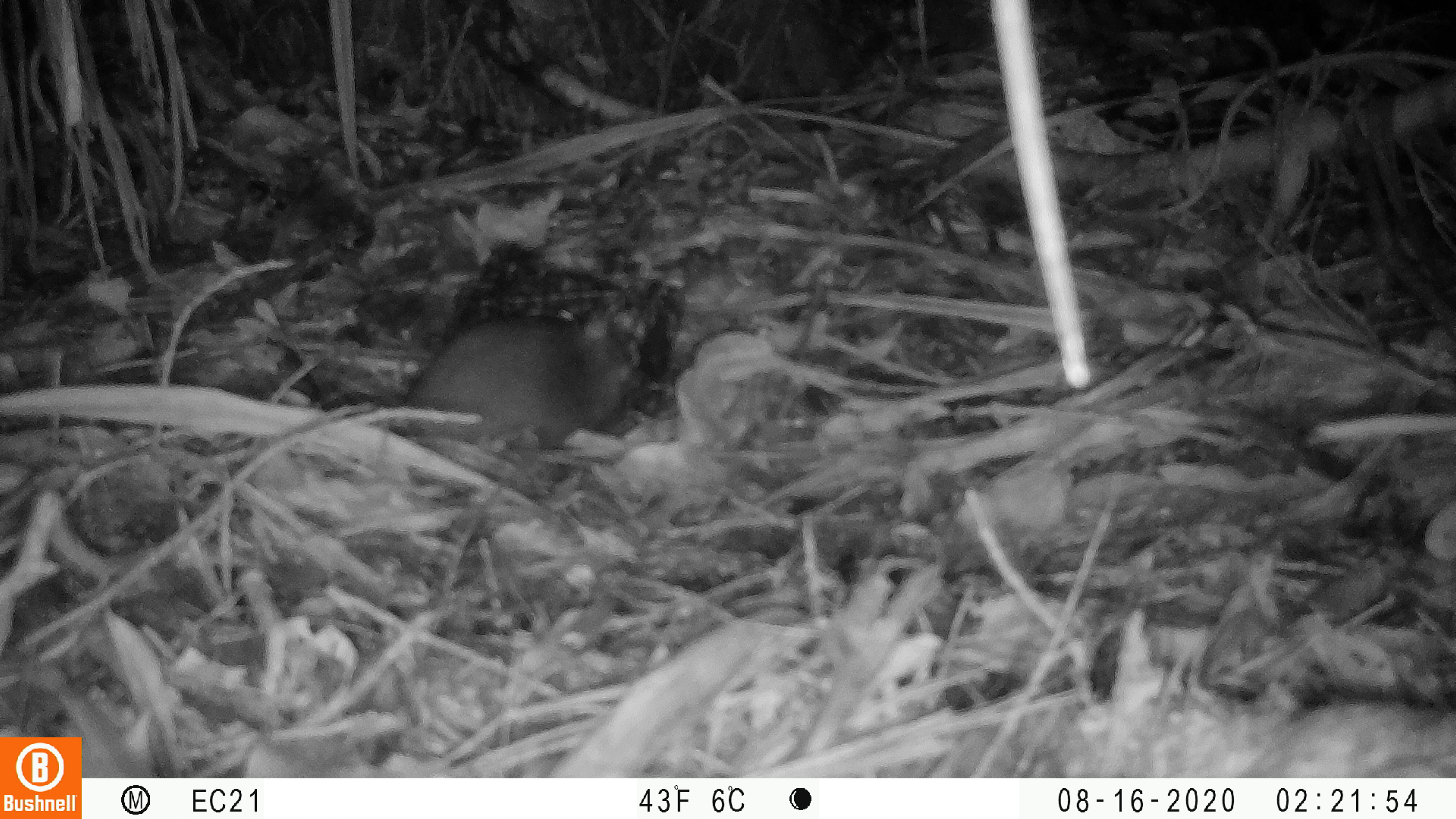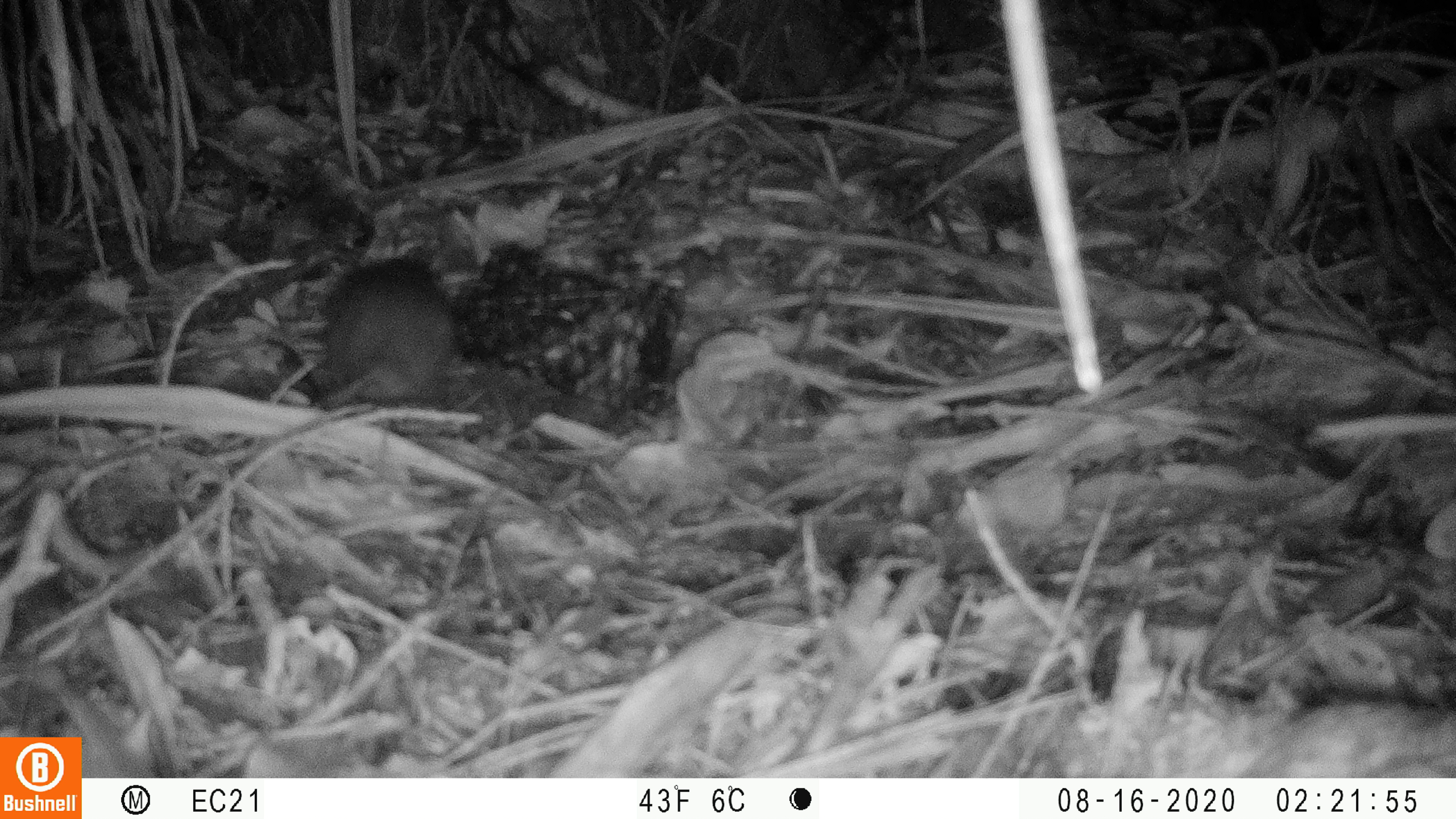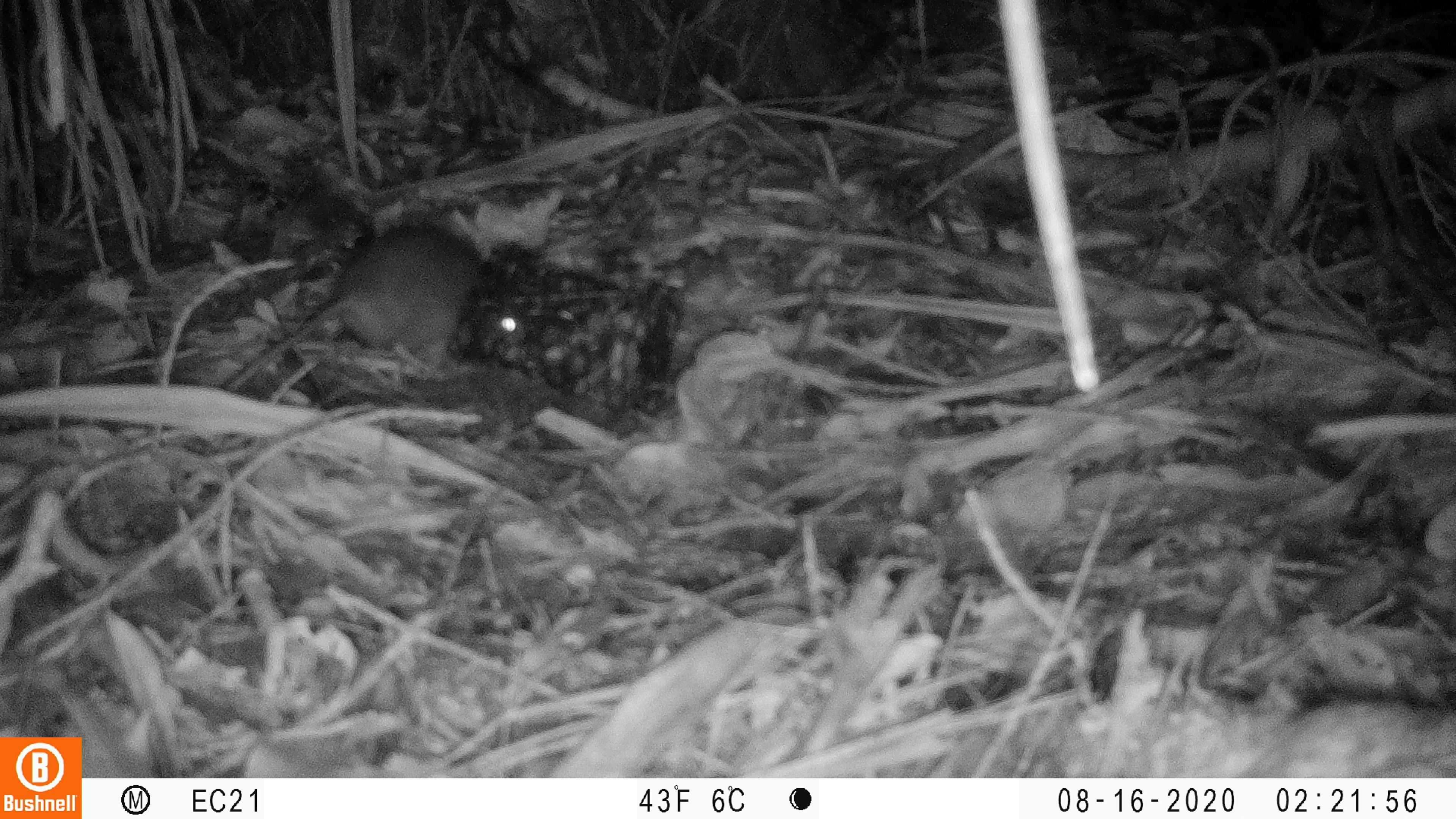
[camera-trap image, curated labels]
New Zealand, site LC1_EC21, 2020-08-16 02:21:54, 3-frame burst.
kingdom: Animalia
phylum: Chordata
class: Mammalia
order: Rodentia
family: Muridae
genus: Rattus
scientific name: Rattus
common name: rat